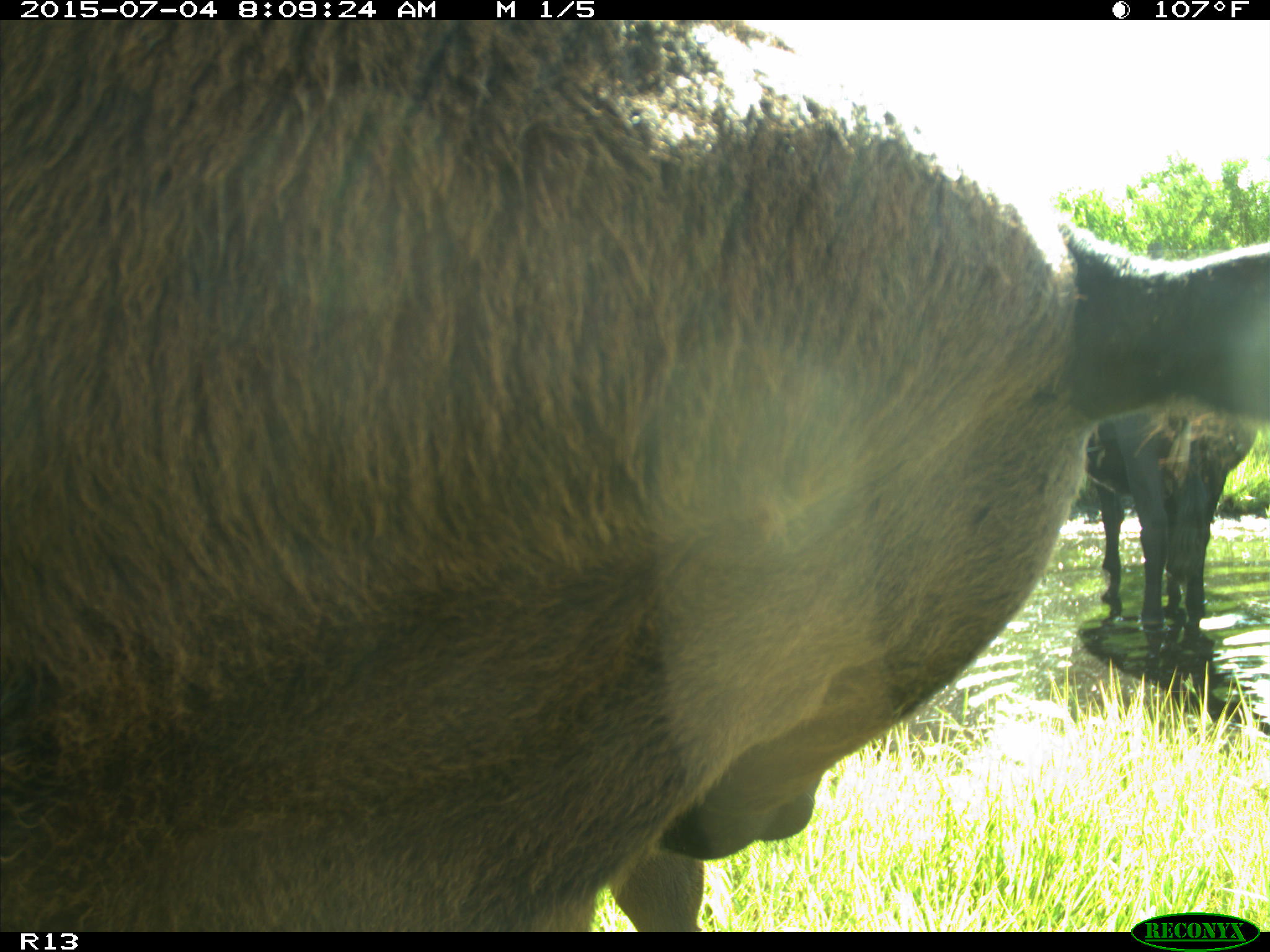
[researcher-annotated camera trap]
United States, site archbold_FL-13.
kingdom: Animalia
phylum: Chordata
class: Mammalia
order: Artiodactyla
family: Bovidae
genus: Bos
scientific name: Bos taurus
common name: domestic cow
Bos taurus (domestic cow).